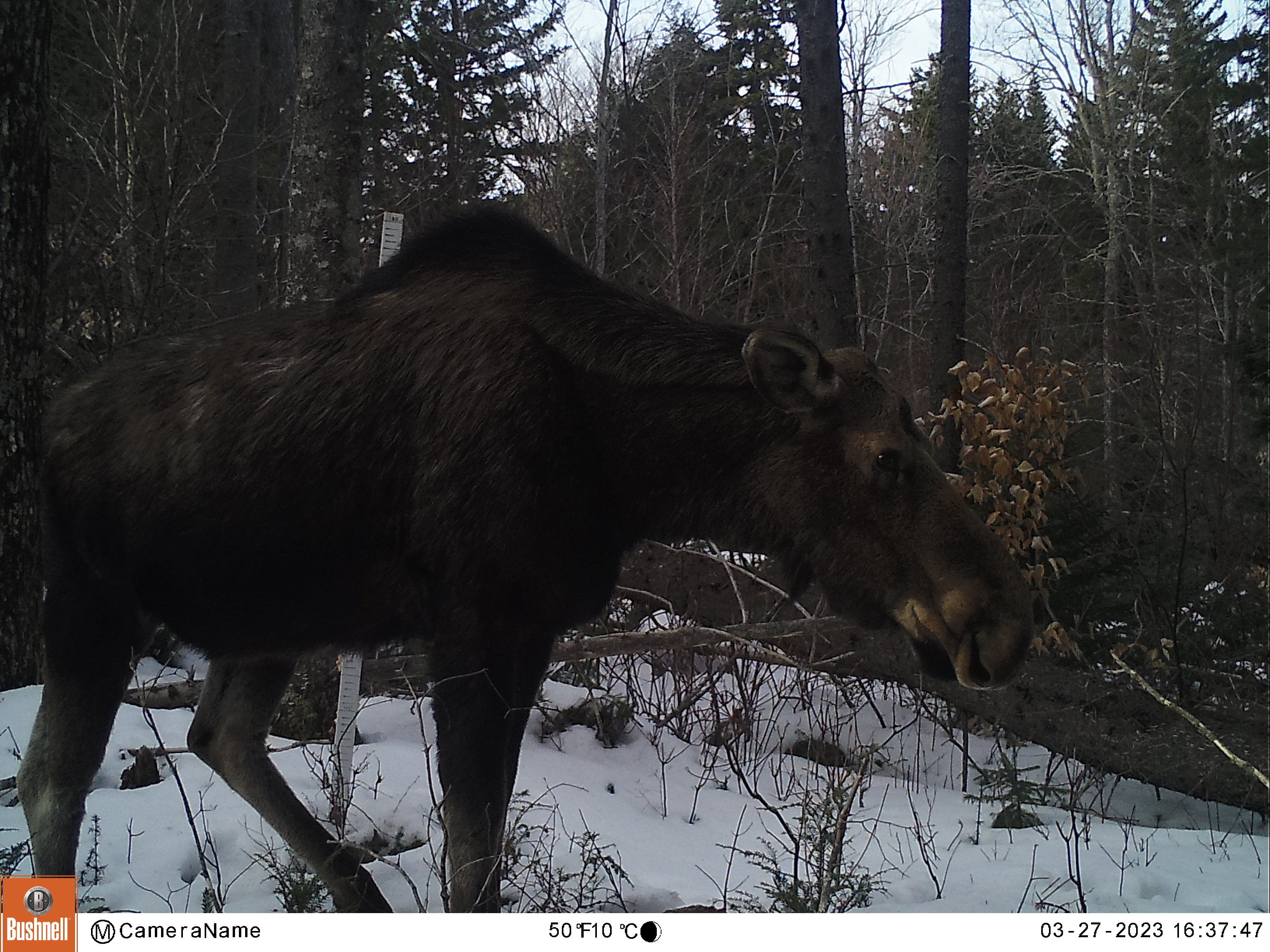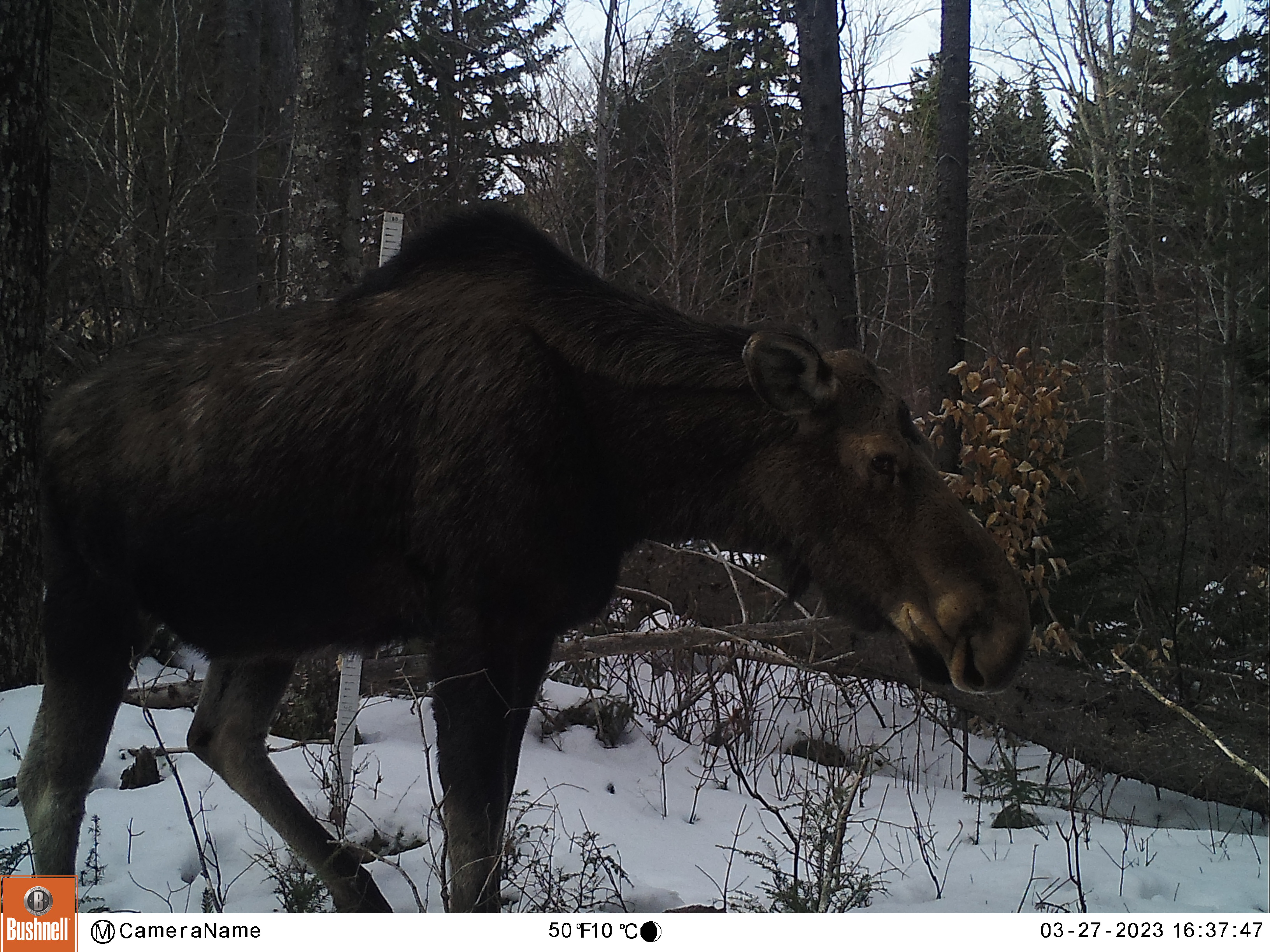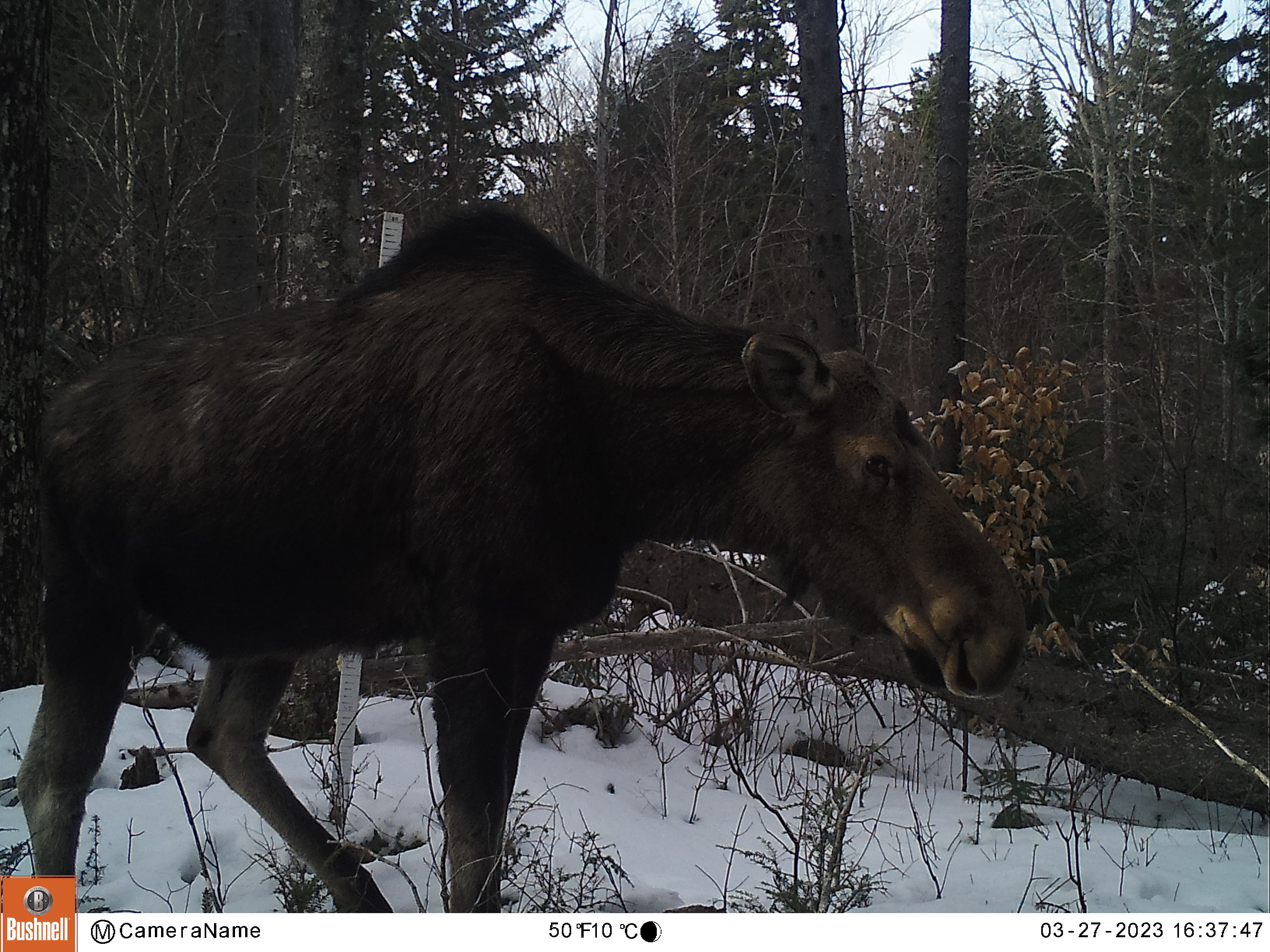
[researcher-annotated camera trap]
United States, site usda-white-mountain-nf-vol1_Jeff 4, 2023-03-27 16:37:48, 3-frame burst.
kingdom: Animalia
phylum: Chordata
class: Mammalia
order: Artiodactyla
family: Cervidae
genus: Alces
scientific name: Alces alces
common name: moose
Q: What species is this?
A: Moose (Alces alces).